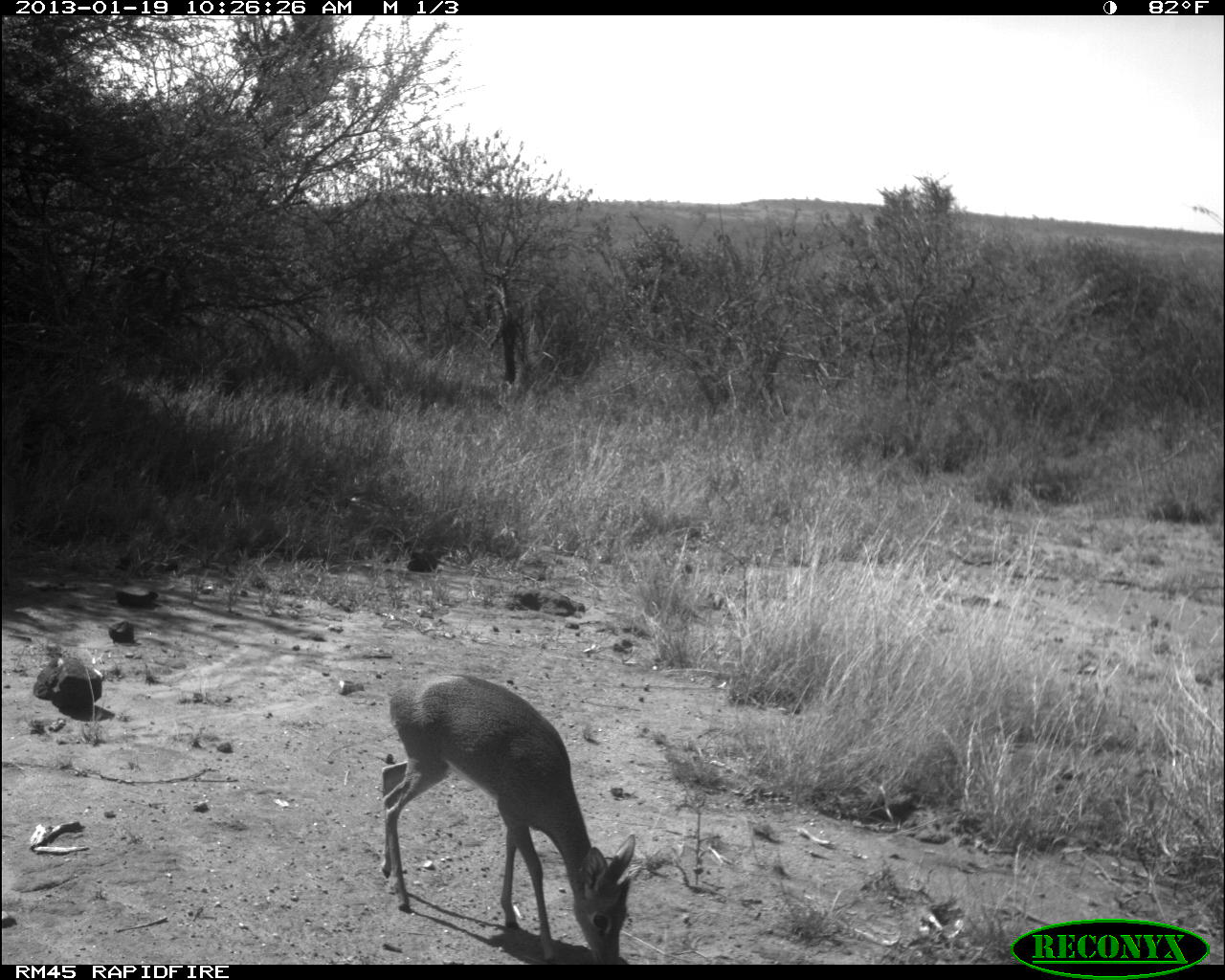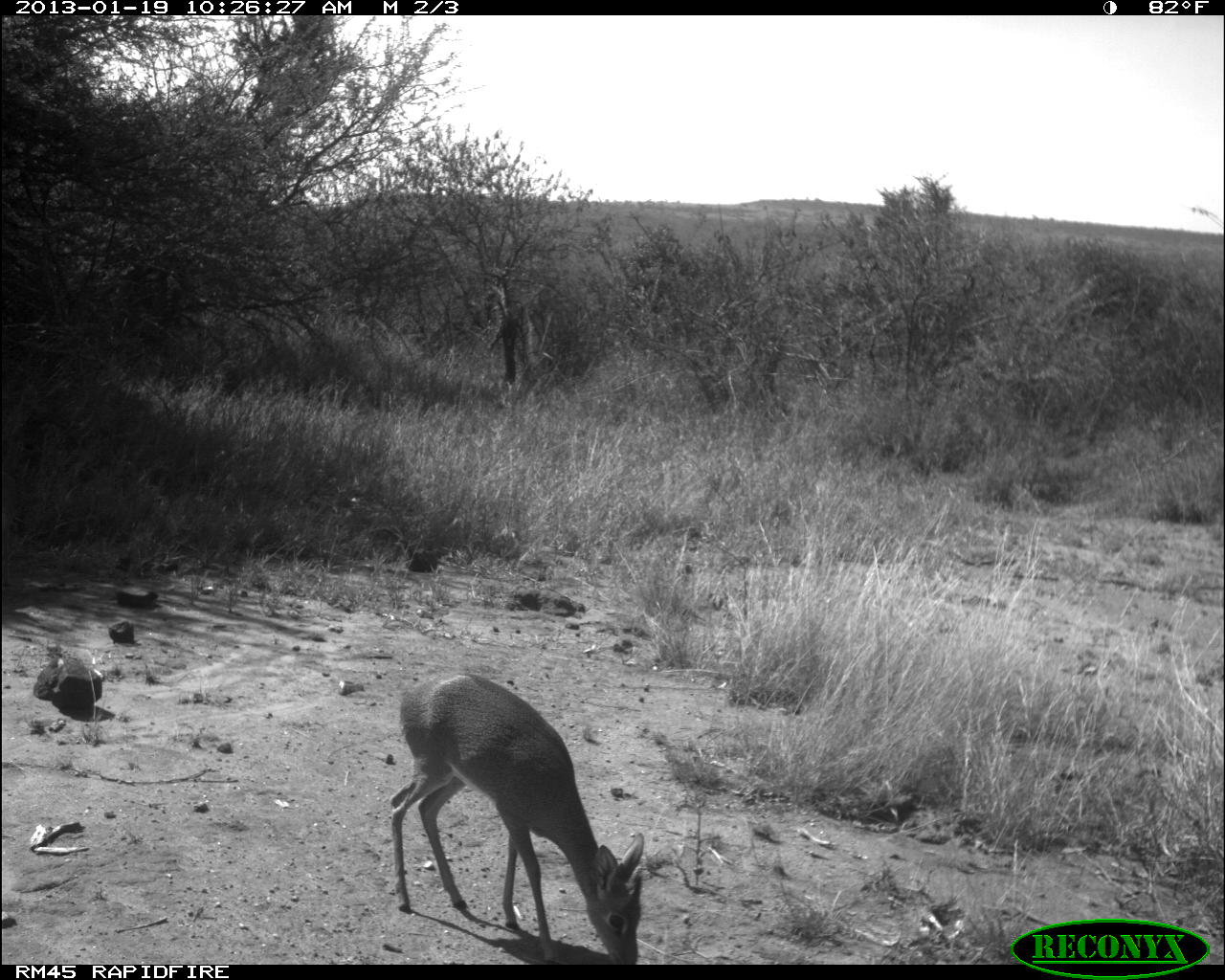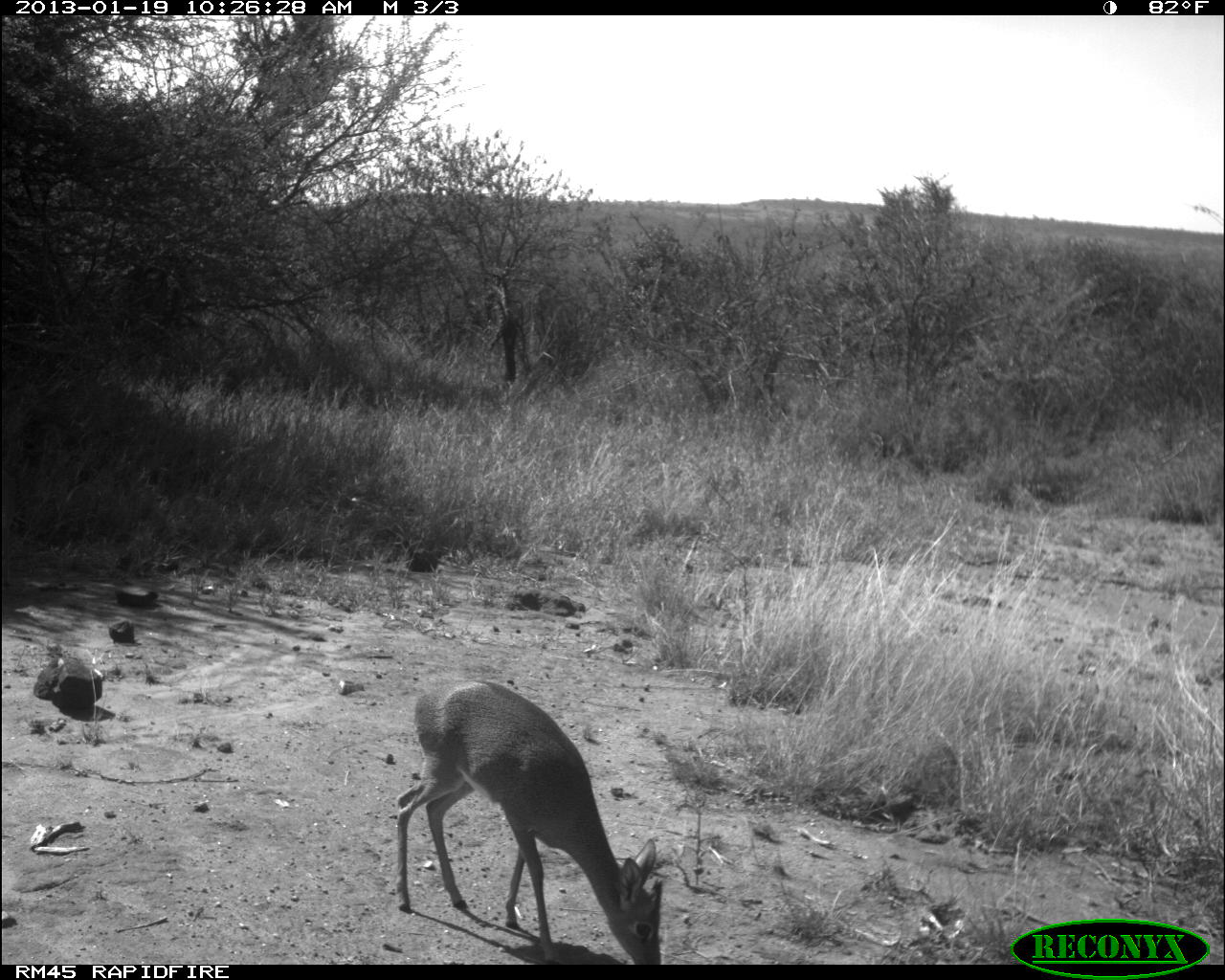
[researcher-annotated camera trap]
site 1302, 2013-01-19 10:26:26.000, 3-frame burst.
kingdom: Animalia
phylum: Chordata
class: Mammalia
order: Artiodactyla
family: Bovidae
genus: Madoqua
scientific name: Madoqua guentheri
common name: günther's dik-dik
Madoqua guentheri (günther's dik-dik), count 1.